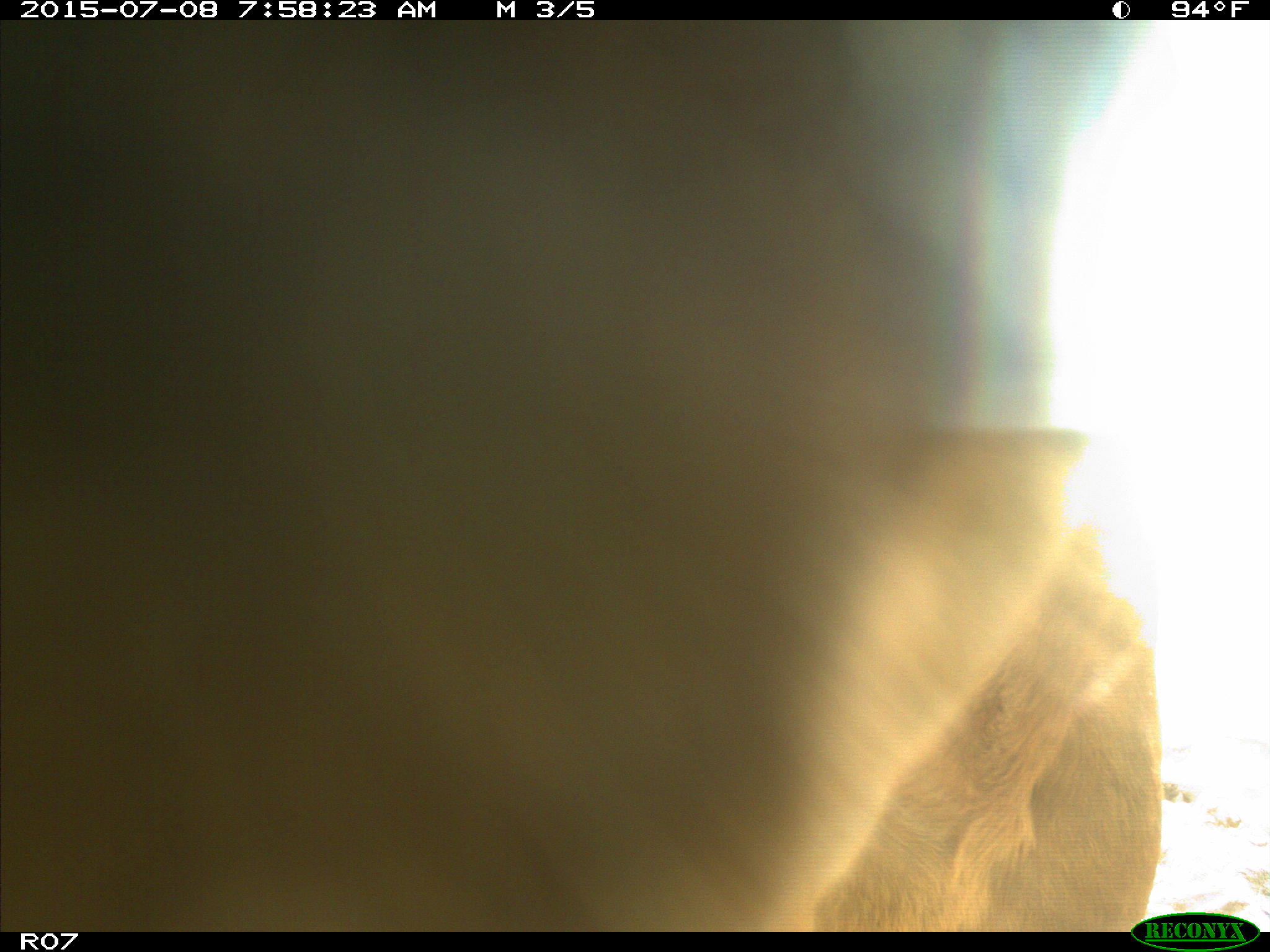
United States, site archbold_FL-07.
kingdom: Animalia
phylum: Chordata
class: Mammalia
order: Artiodactyla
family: Bovidae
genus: Bos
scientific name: Bos taurus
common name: domestic cow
Bos taurus (domestic cow).